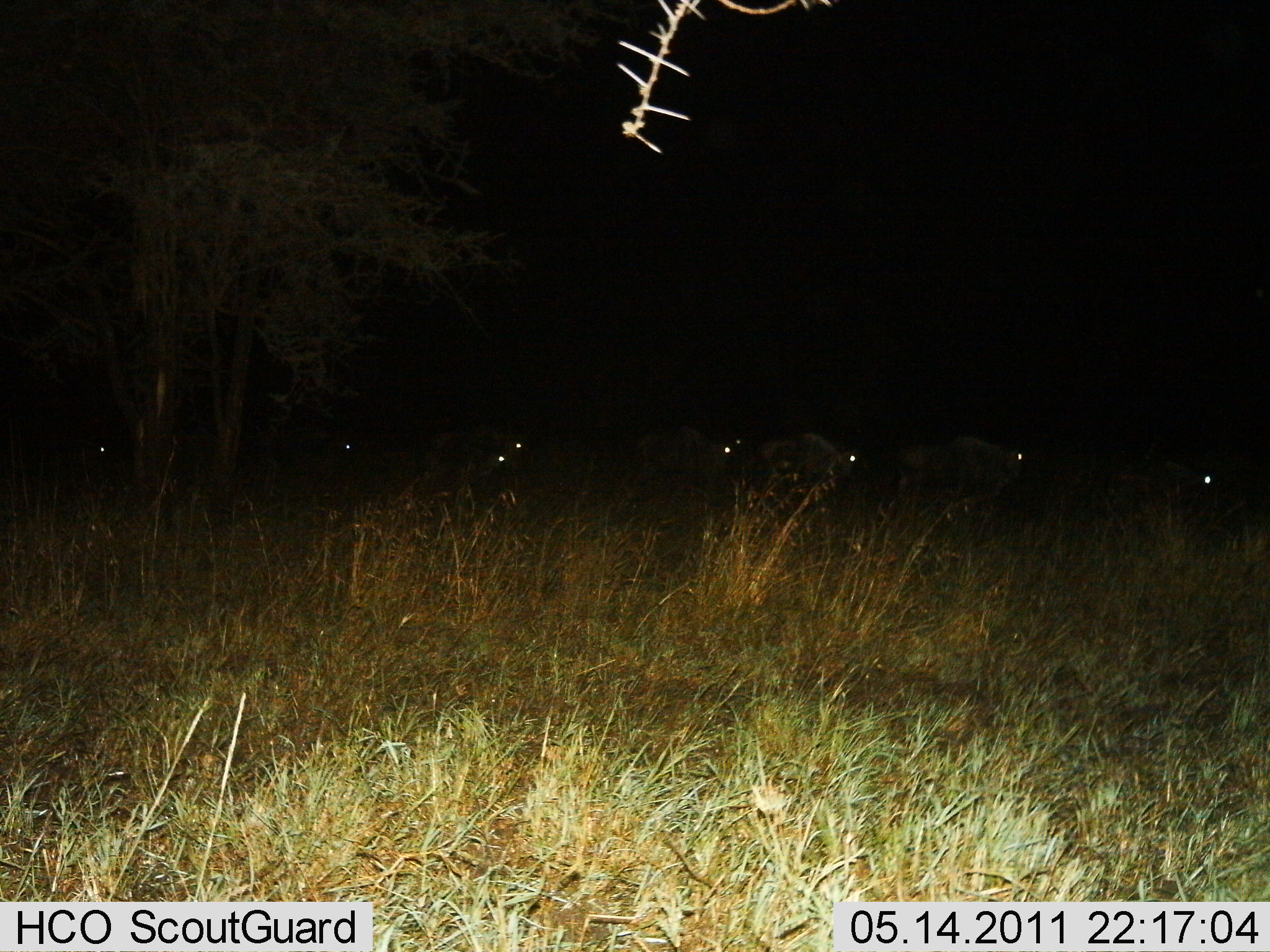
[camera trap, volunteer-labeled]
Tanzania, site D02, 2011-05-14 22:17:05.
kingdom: Animalia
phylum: Chordata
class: Mammalia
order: Artiodactyla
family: Bovidae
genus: Connochaetes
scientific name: Connochaetes taurinus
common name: blue wildebeest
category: wildebeest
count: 8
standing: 18%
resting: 0%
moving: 91%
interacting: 0%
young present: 0%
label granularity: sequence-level